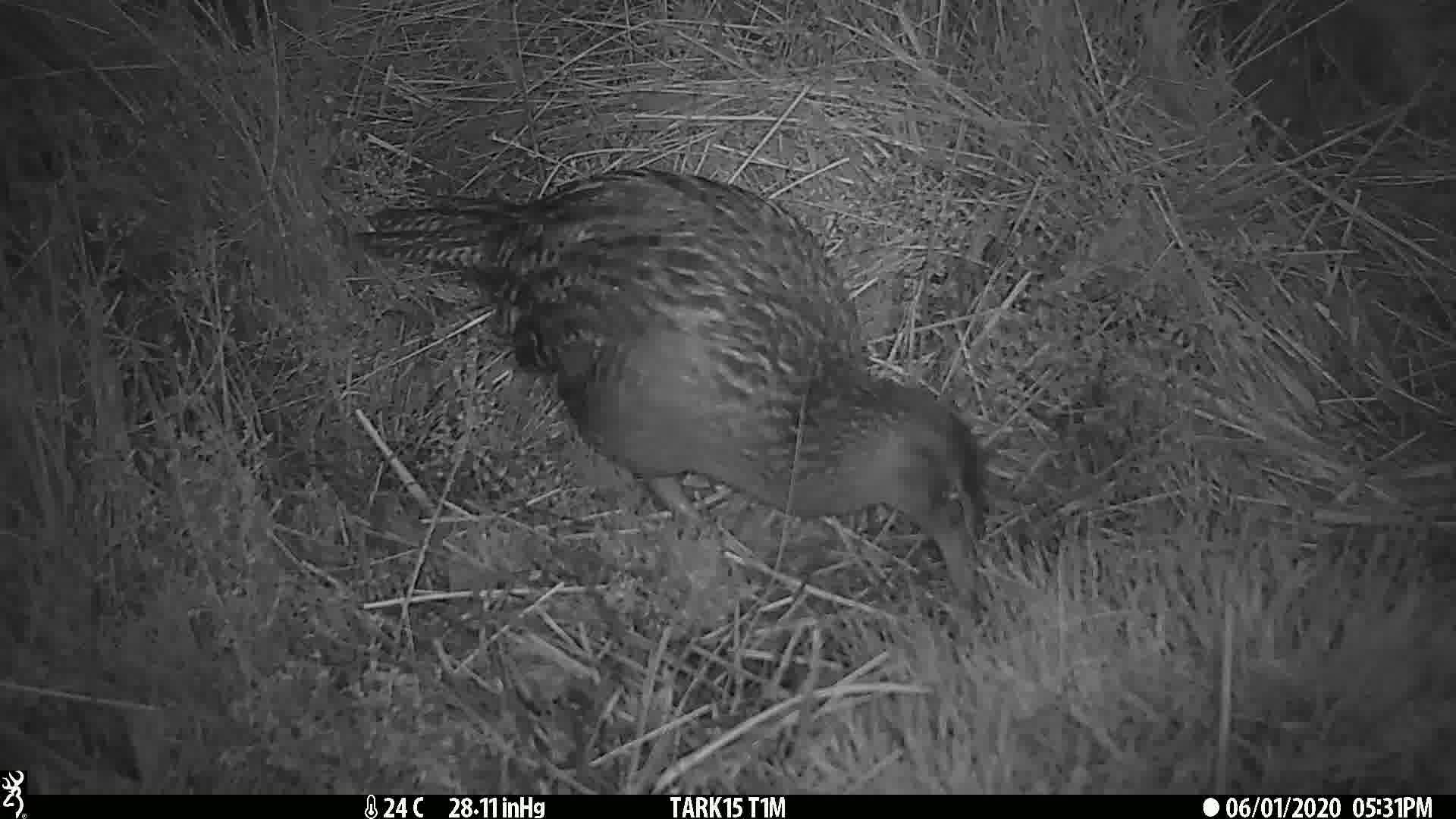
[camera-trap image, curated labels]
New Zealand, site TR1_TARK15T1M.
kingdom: Animalia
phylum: Chordata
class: Aves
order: Gruiformes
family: Rallidae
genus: Gallirallus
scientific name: Gallirallus australis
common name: weka